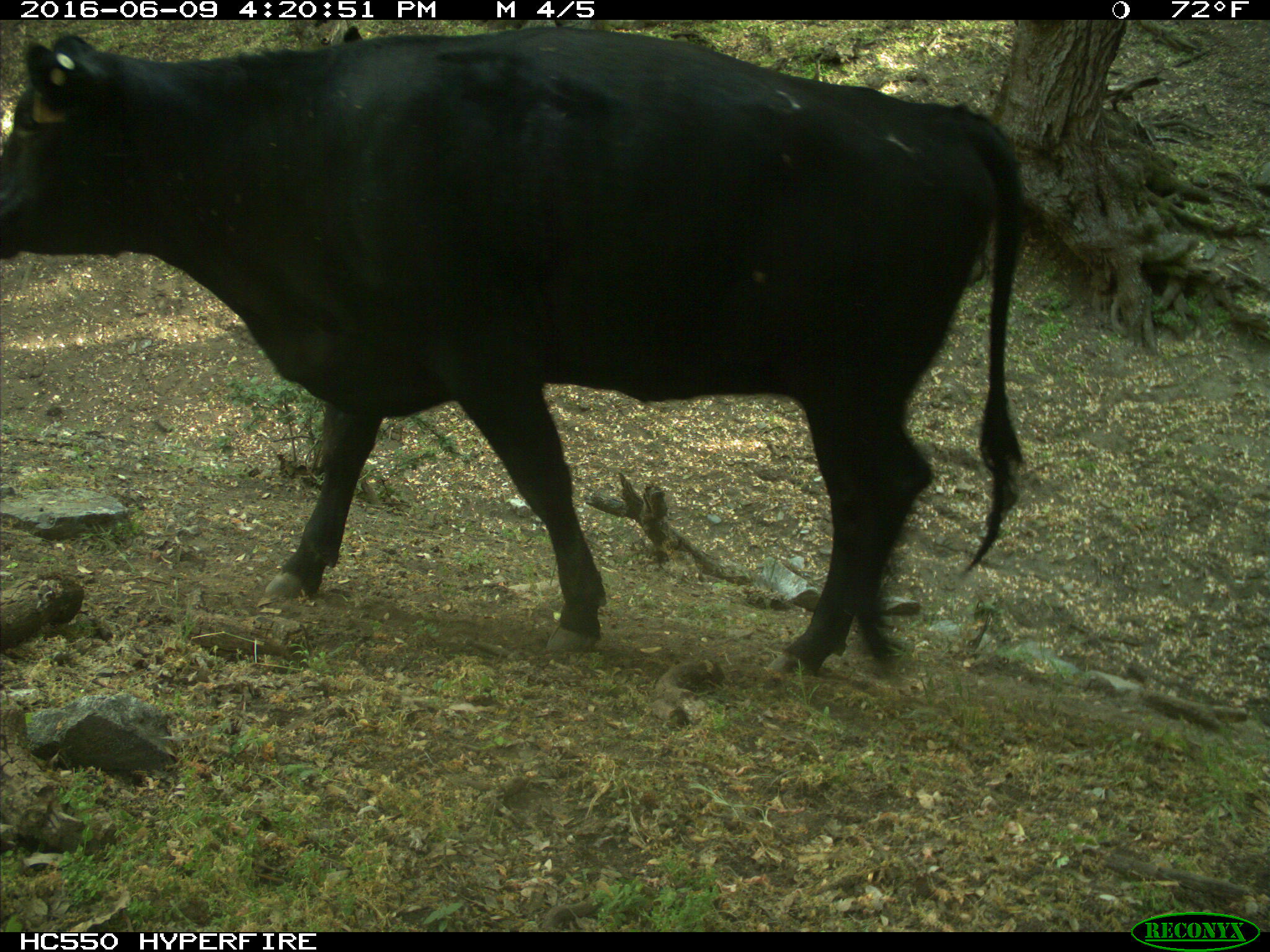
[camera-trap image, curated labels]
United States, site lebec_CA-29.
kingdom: Animalia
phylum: Chordata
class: Mammalia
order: Artiodactyla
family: Bovidae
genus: Bos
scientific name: Bos taurus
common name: domestic cow